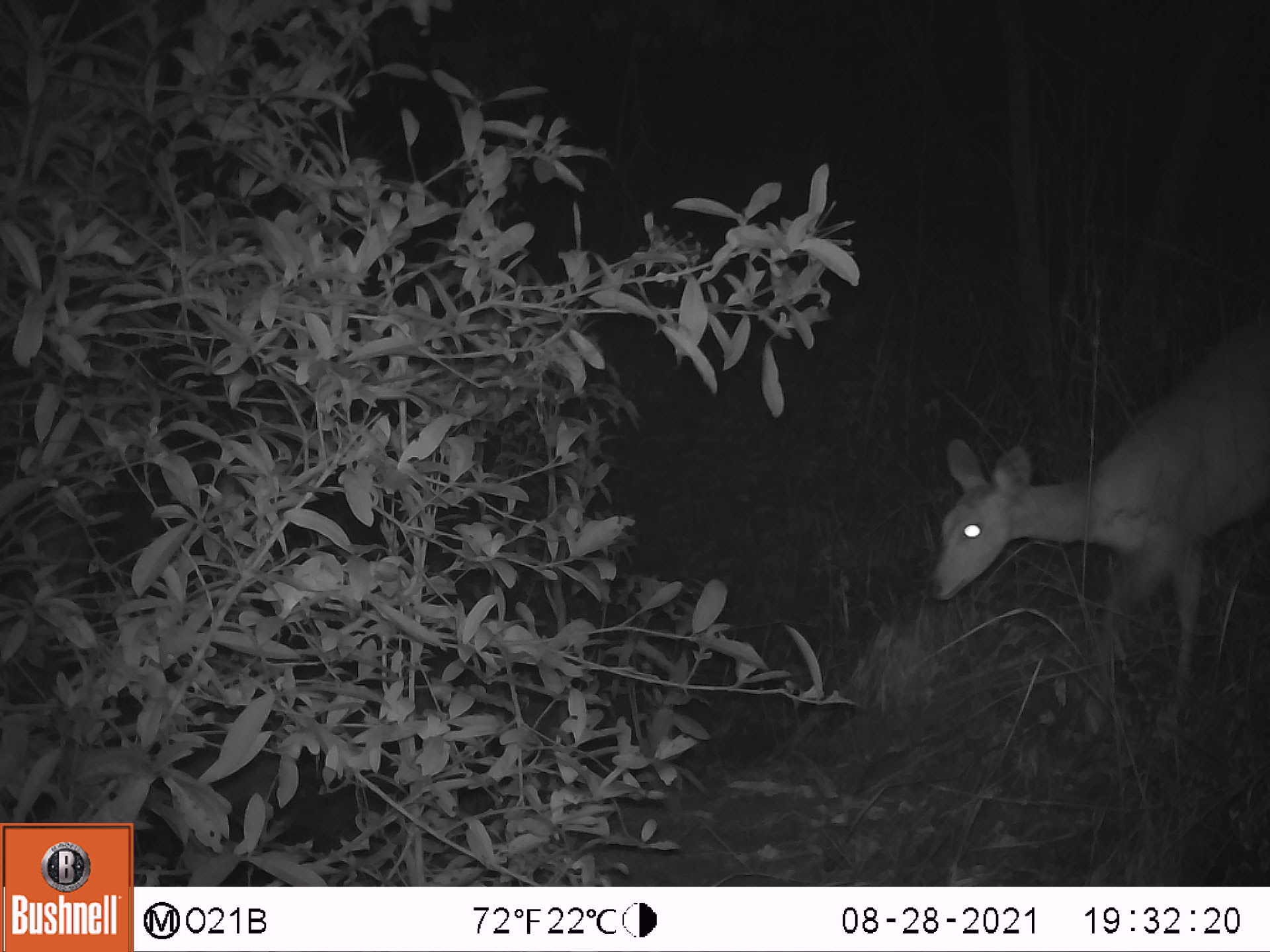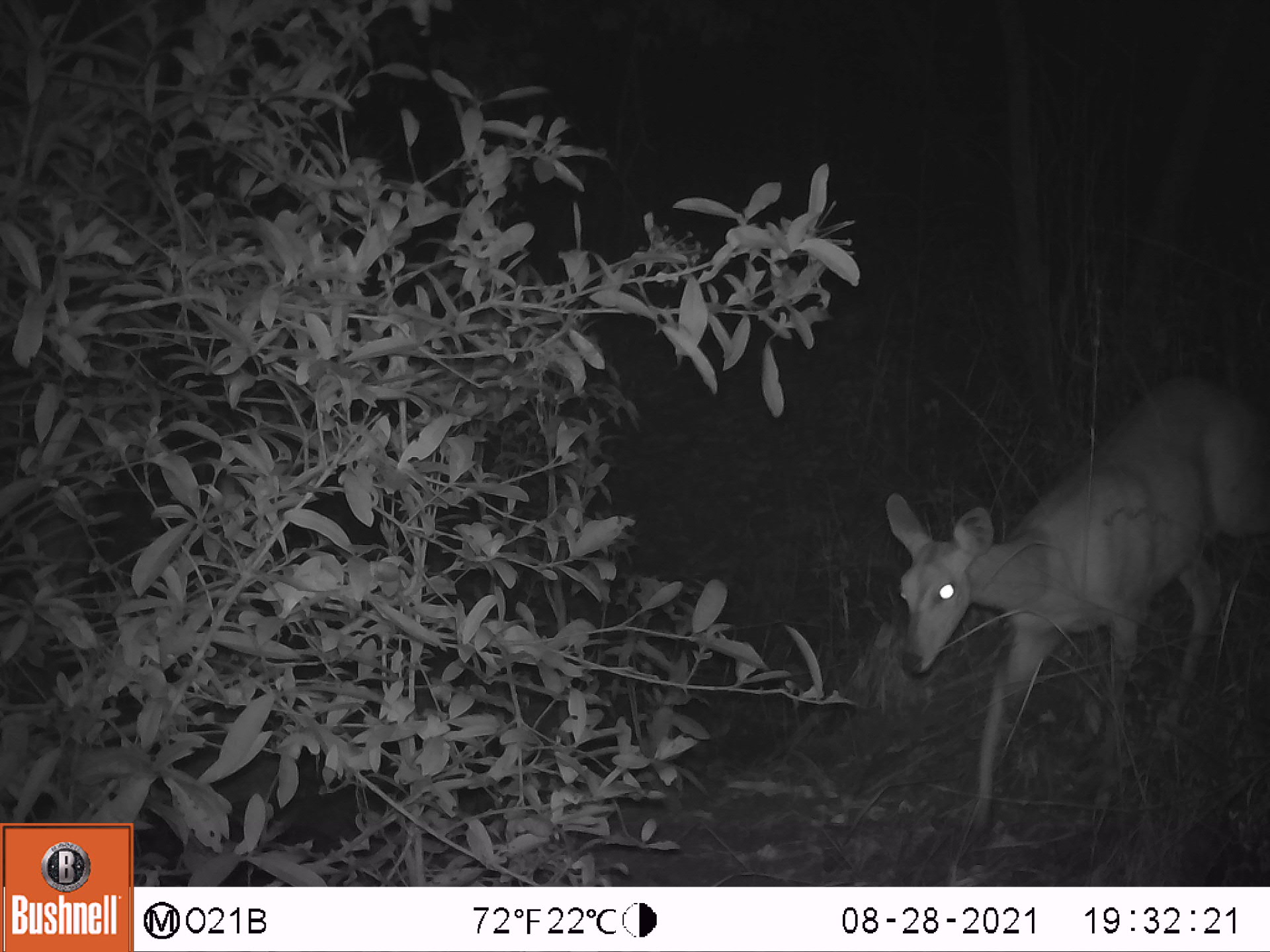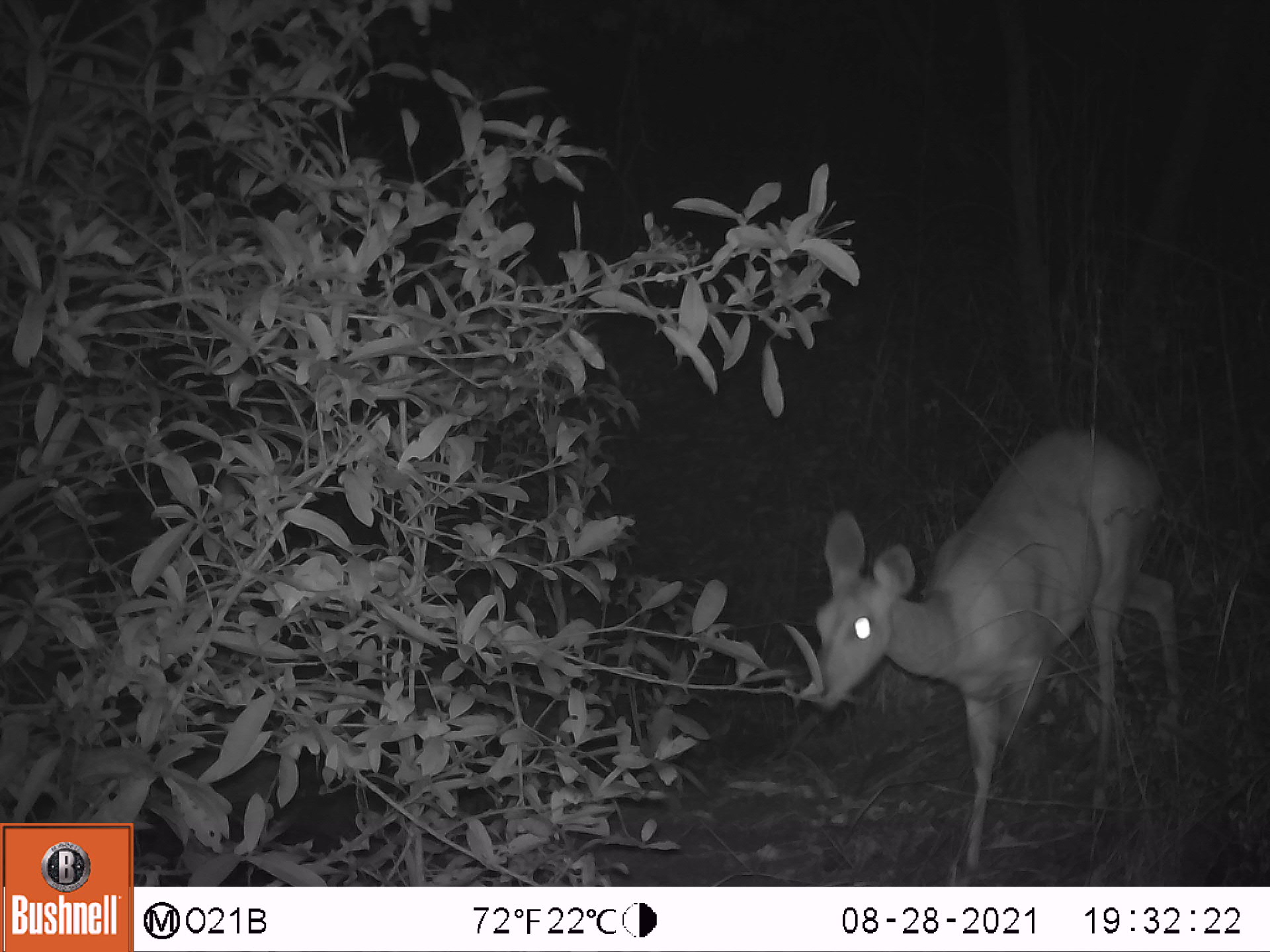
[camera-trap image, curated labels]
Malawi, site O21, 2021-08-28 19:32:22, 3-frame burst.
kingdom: Animalia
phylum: Chordata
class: Mammalia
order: Artiodactyla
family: Bovidae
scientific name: Antilopinae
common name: small antelope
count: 1